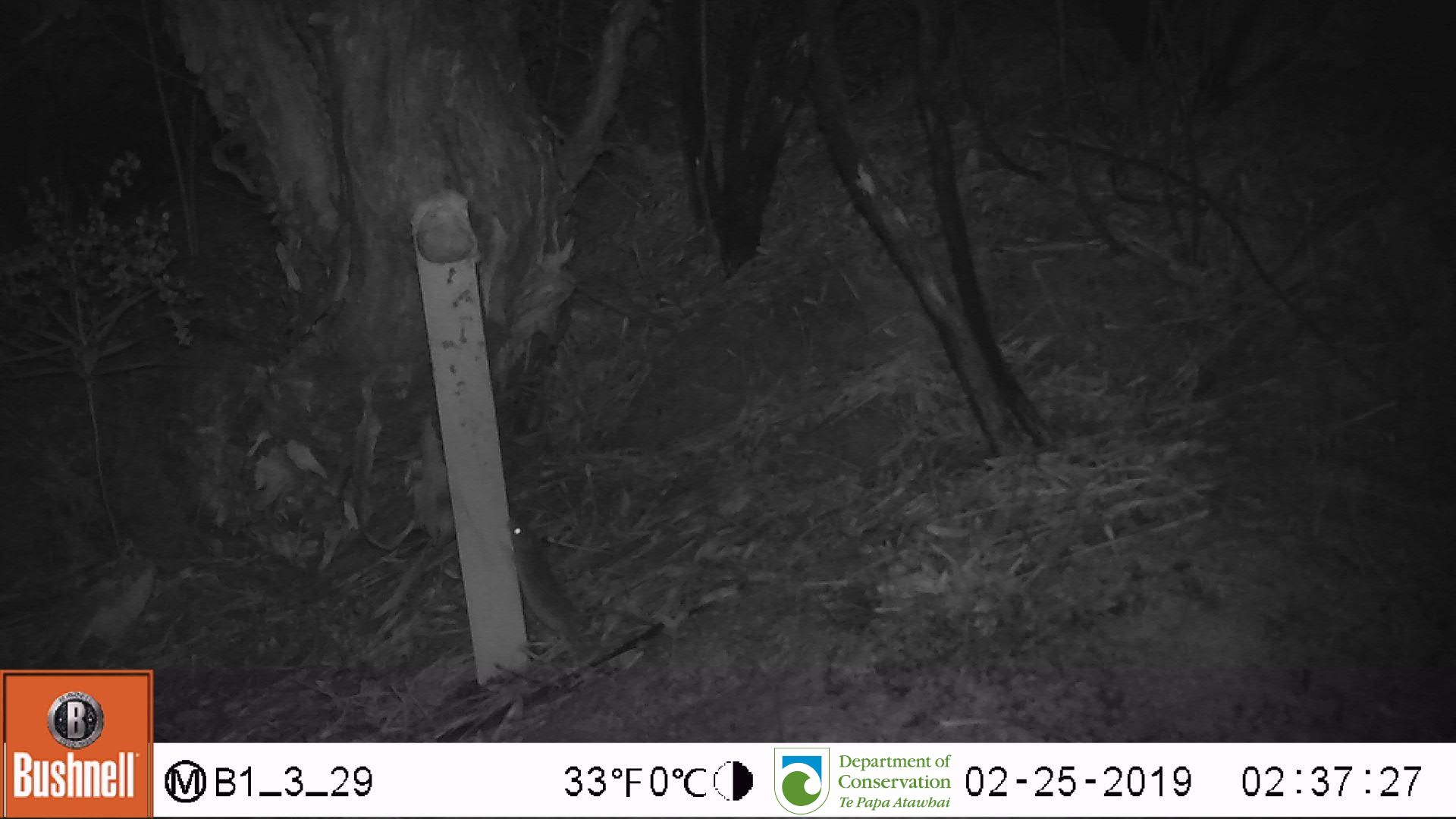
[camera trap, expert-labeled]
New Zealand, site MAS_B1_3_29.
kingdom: Animalia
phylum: Chordata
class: Mammalia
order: Rodentia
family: Muridae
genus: Mus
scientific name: Mus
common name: mouse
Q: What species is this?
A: Mouse (Mus).